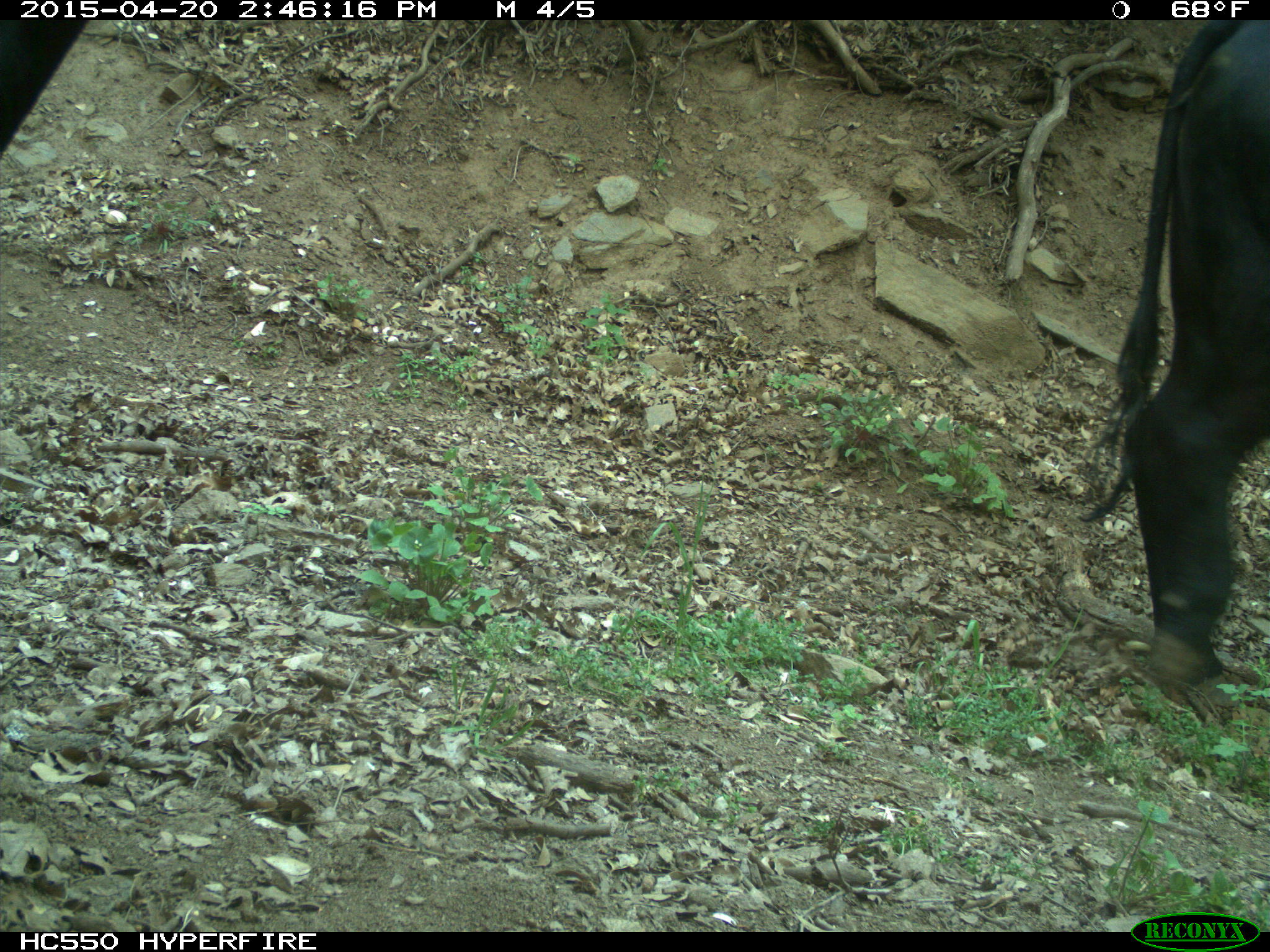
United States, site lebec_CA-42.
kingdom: Animalia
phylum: Chordata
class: Mammalia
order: Artiodactyla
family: Bovidae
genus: Bos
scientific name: Bos taurus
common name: domestic cow